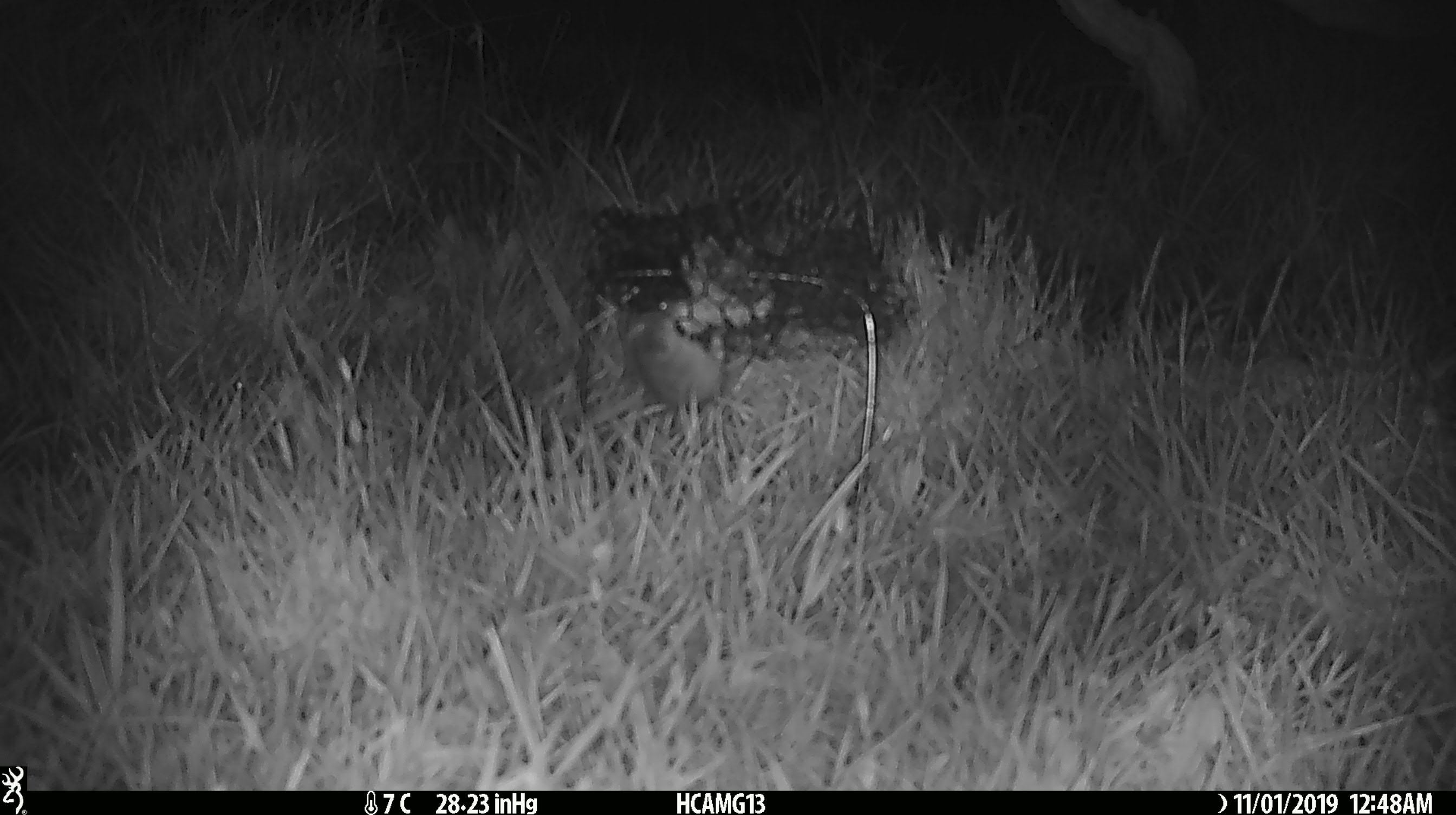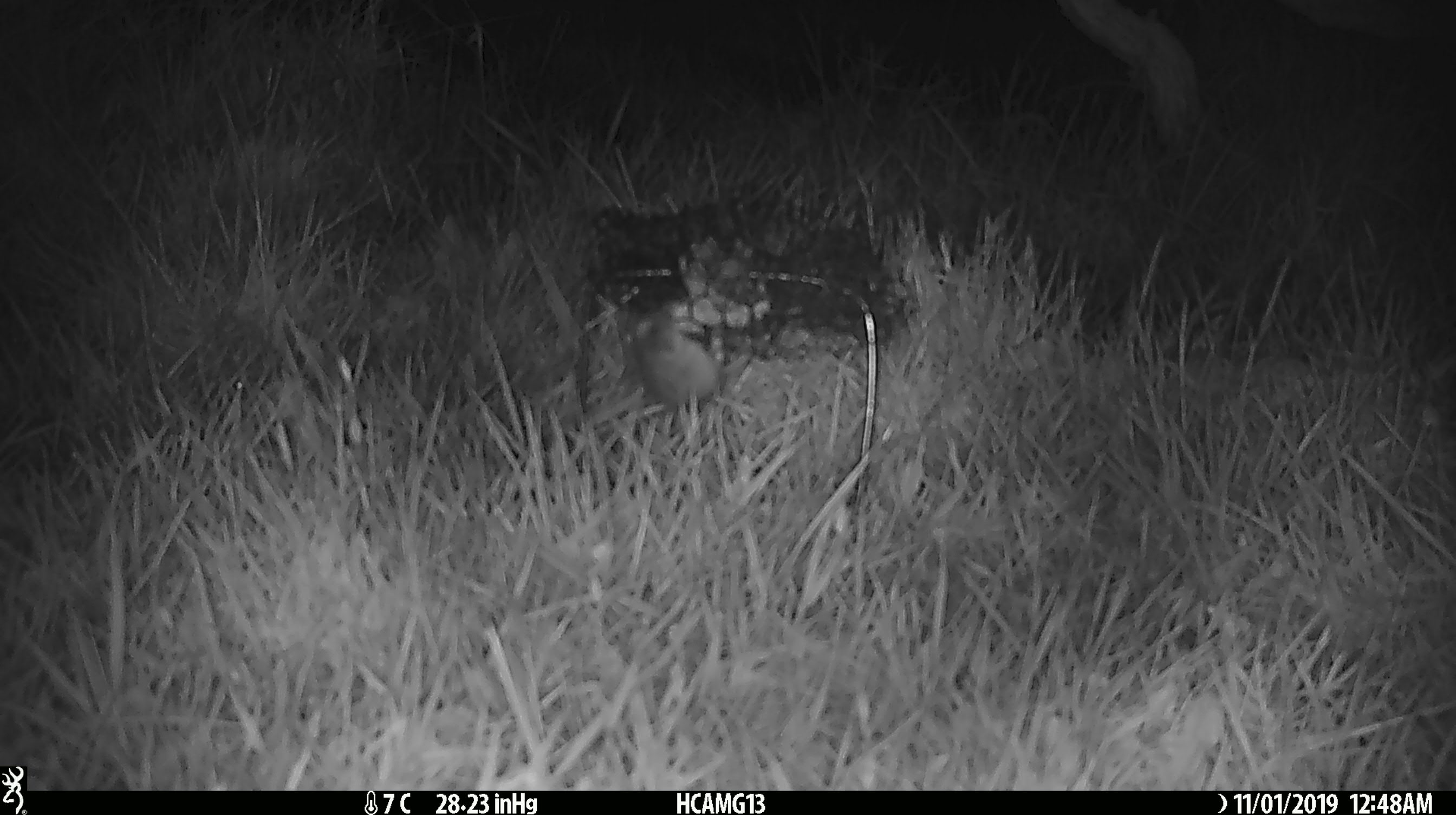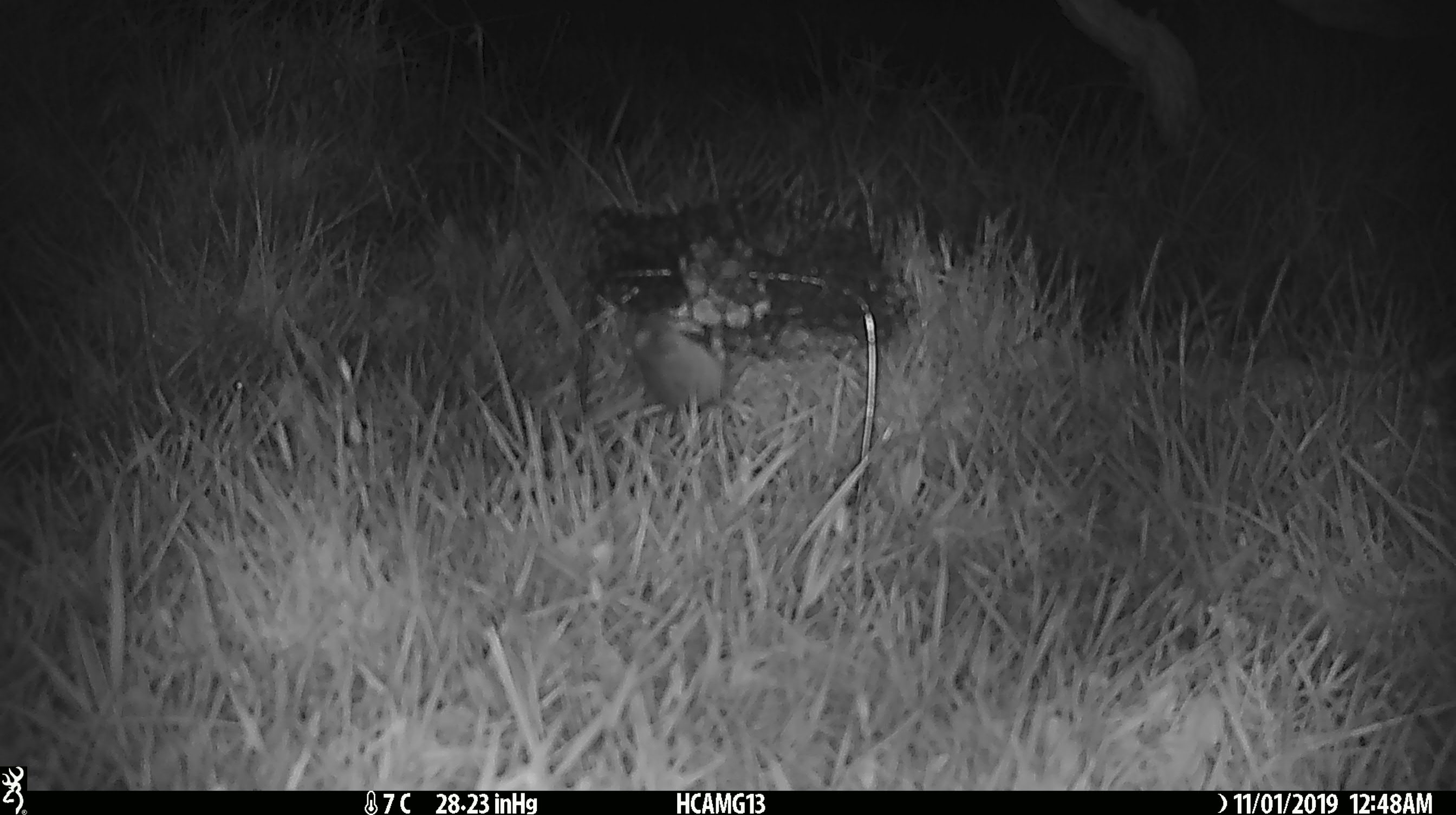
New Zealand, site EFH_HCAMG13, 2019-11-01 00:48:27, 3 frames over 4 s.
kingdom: Animalia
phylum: Chordata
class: Mammalia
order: Rodentia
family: Muridae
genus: Mus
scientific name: Mus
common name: mouse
Mouse (Mus).